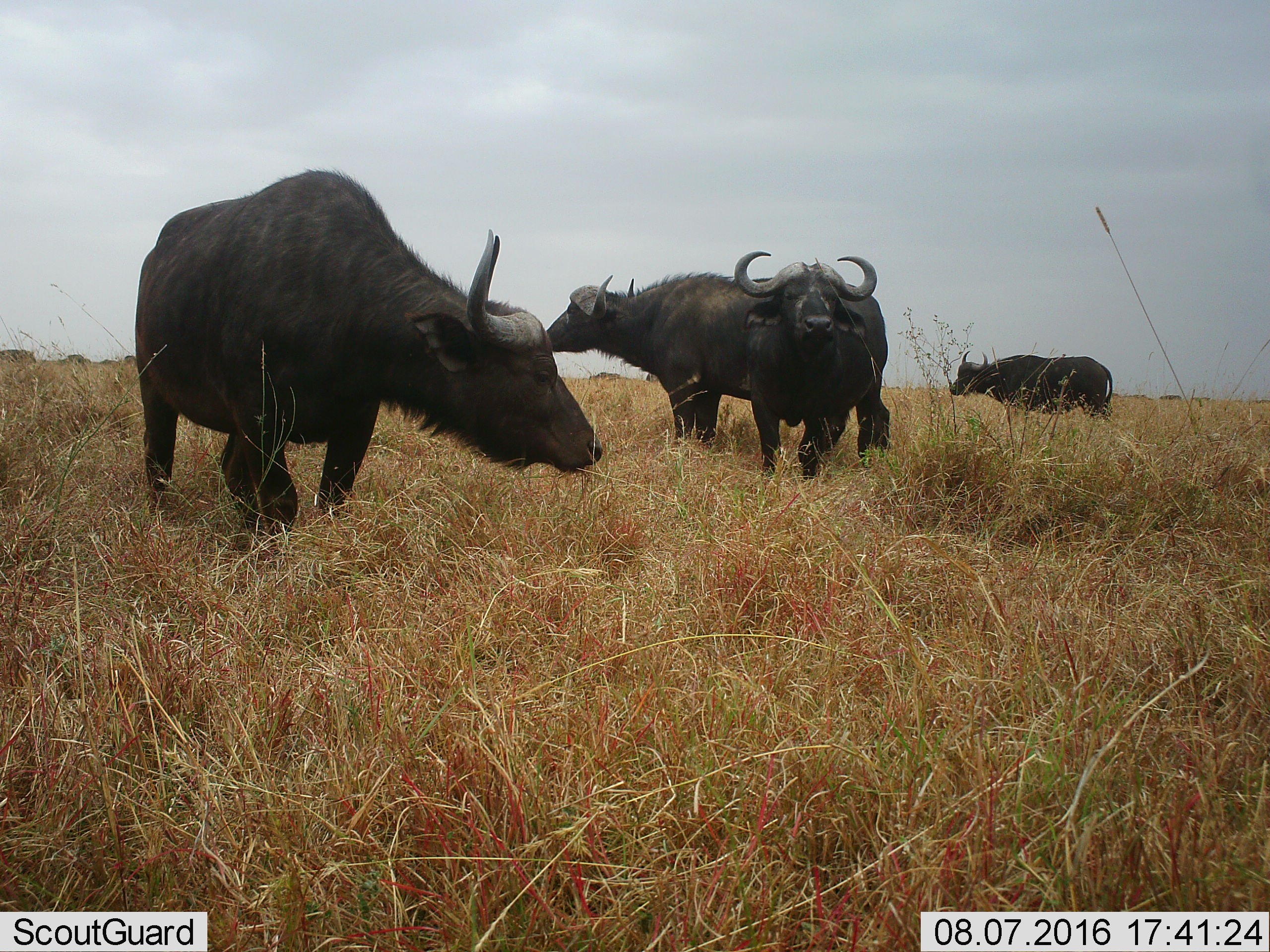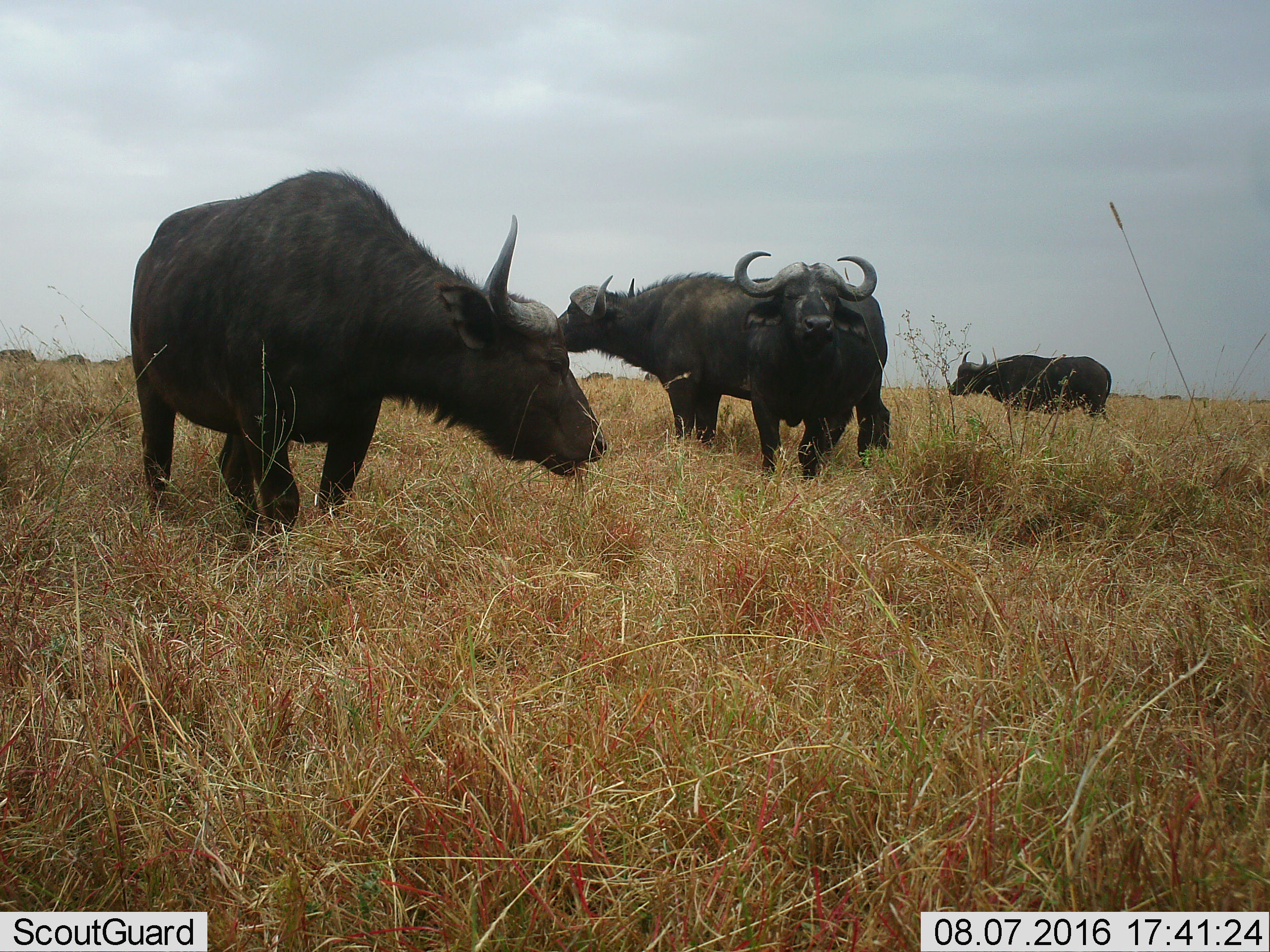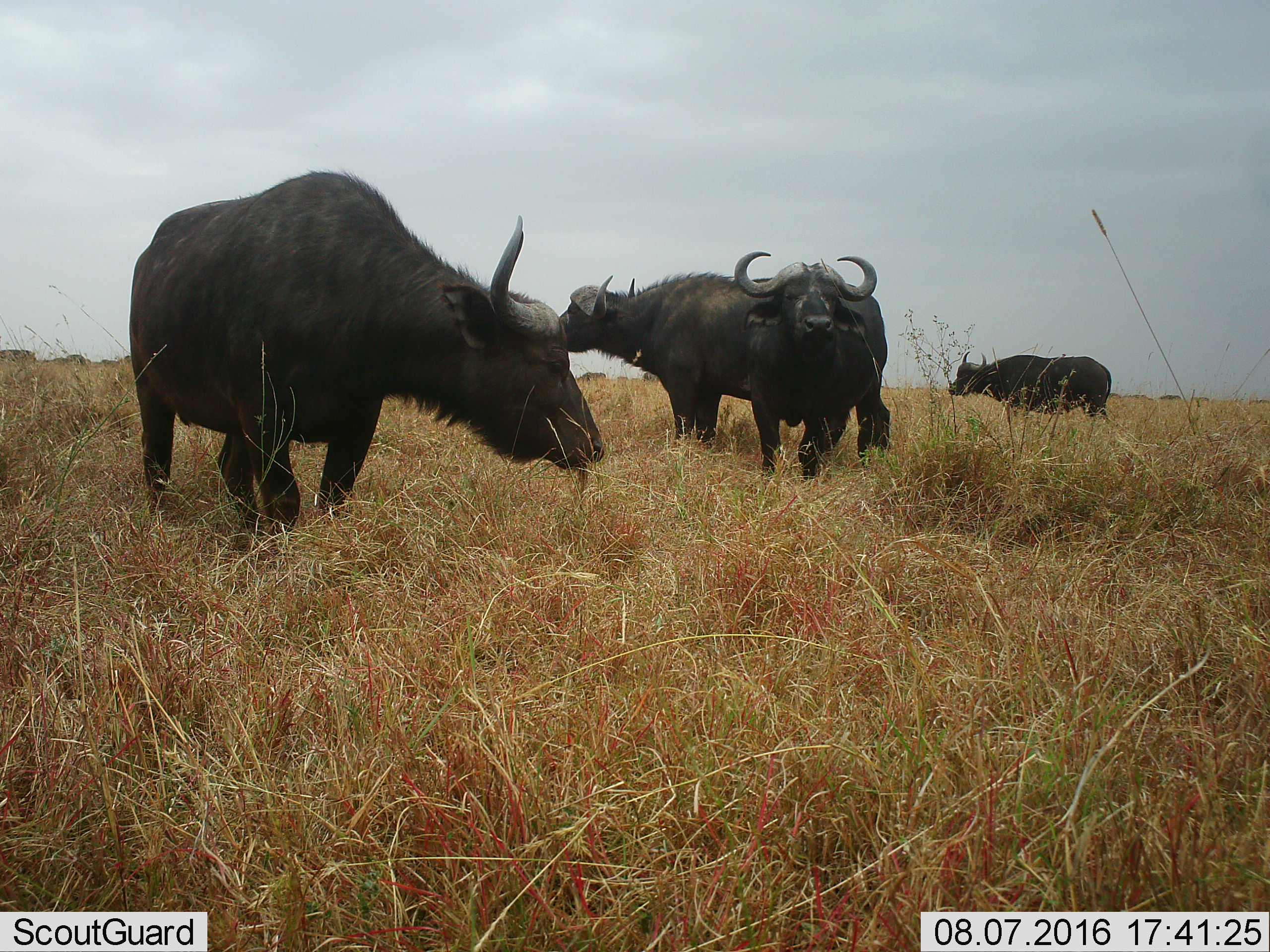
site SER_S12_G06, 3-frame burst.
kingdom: Animalia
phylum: Chordata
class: Mammalia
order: Artiodactyla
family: Bovidae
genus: Syncerus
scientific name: Syncerus caffer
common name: african buffalo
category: buffalo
Buffalo (african buffalo) (Syncerus caffer), count 10. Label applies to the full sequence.